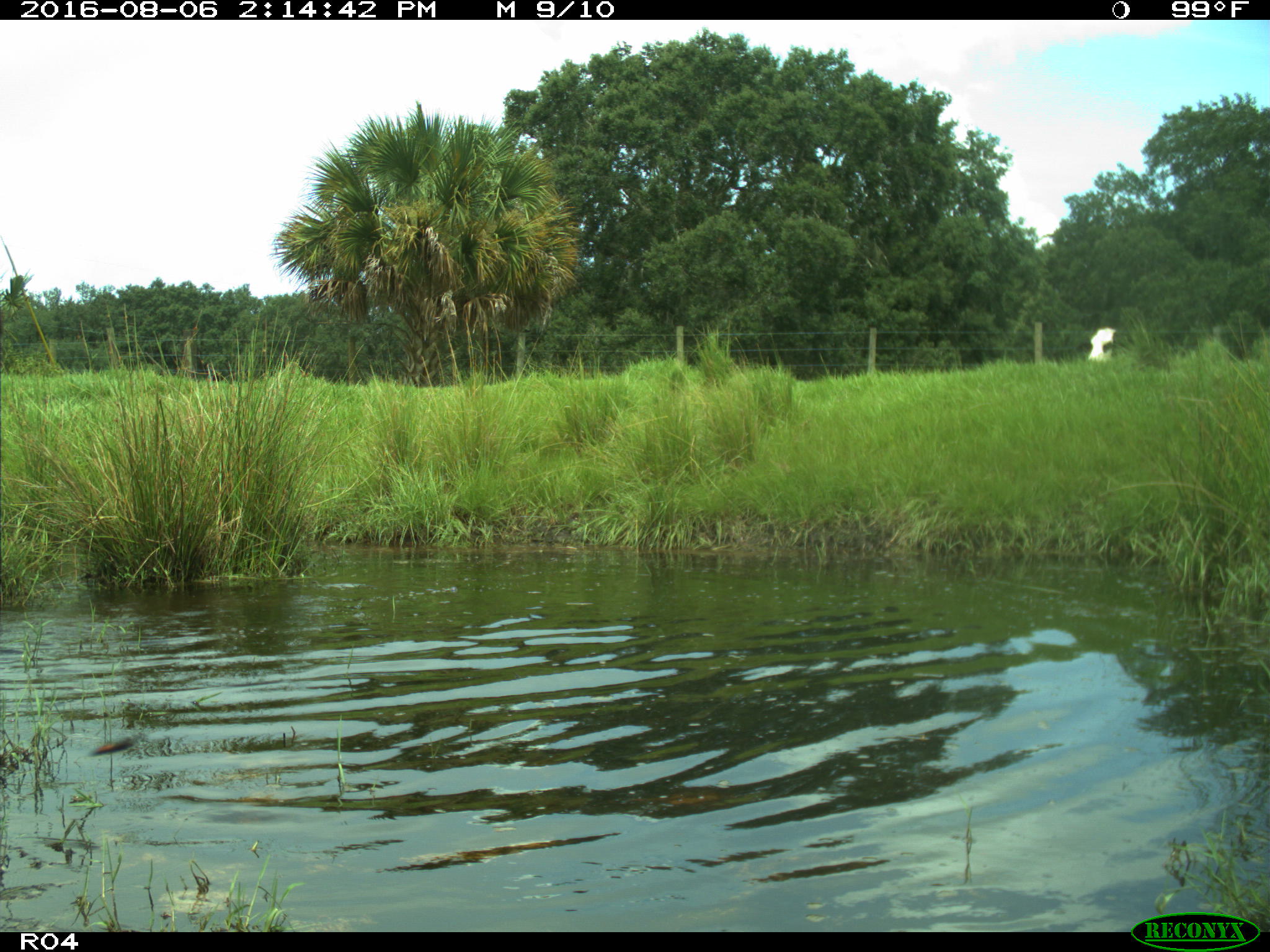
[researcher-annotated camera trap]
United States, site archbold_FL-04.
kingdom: Animalia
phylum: Chordata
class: Mammalia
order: Artiodactyla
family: Bovidae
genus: Bos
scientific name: Bos taurus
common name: domestic cow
Bos taurus (domestic cow).